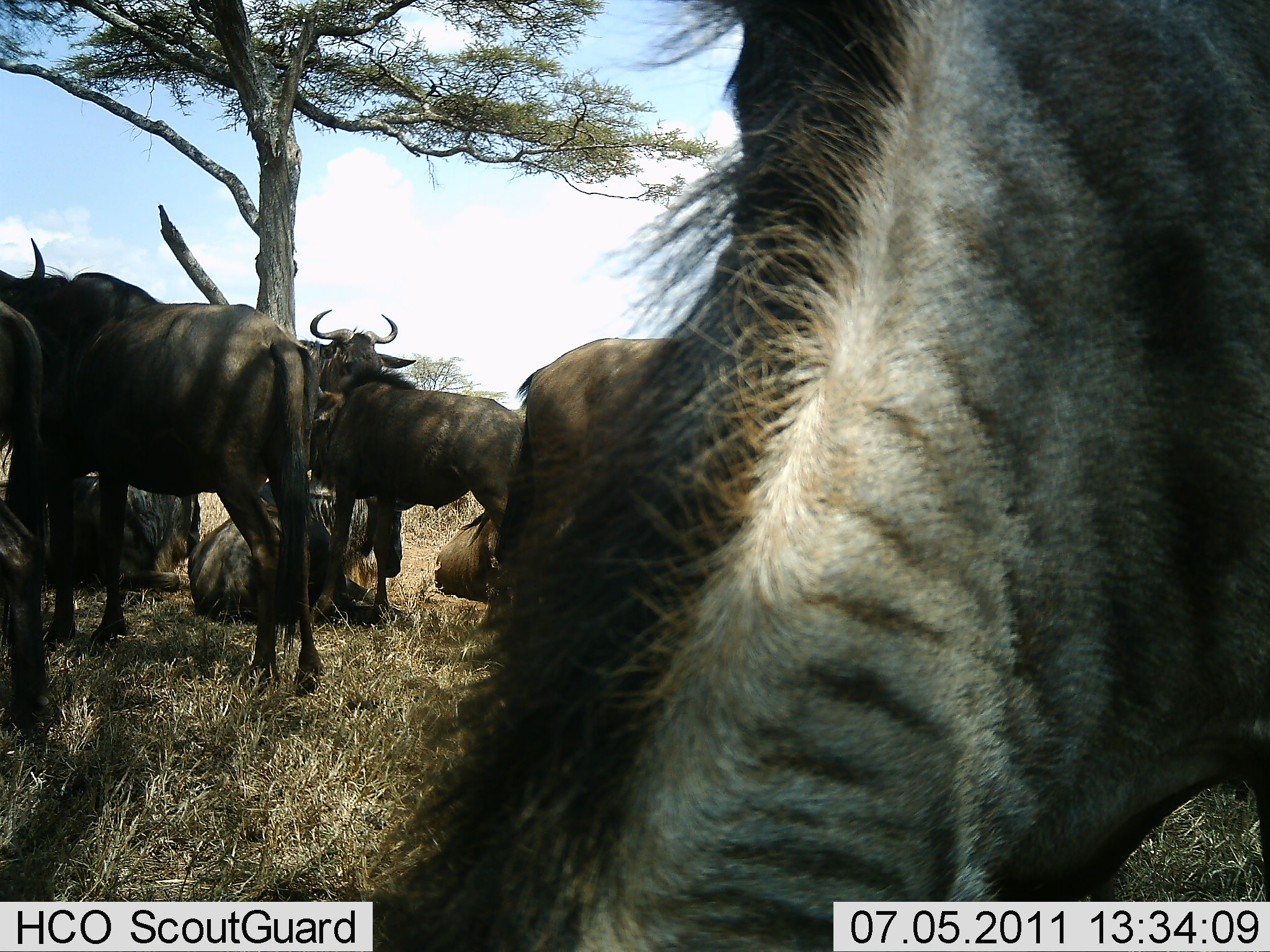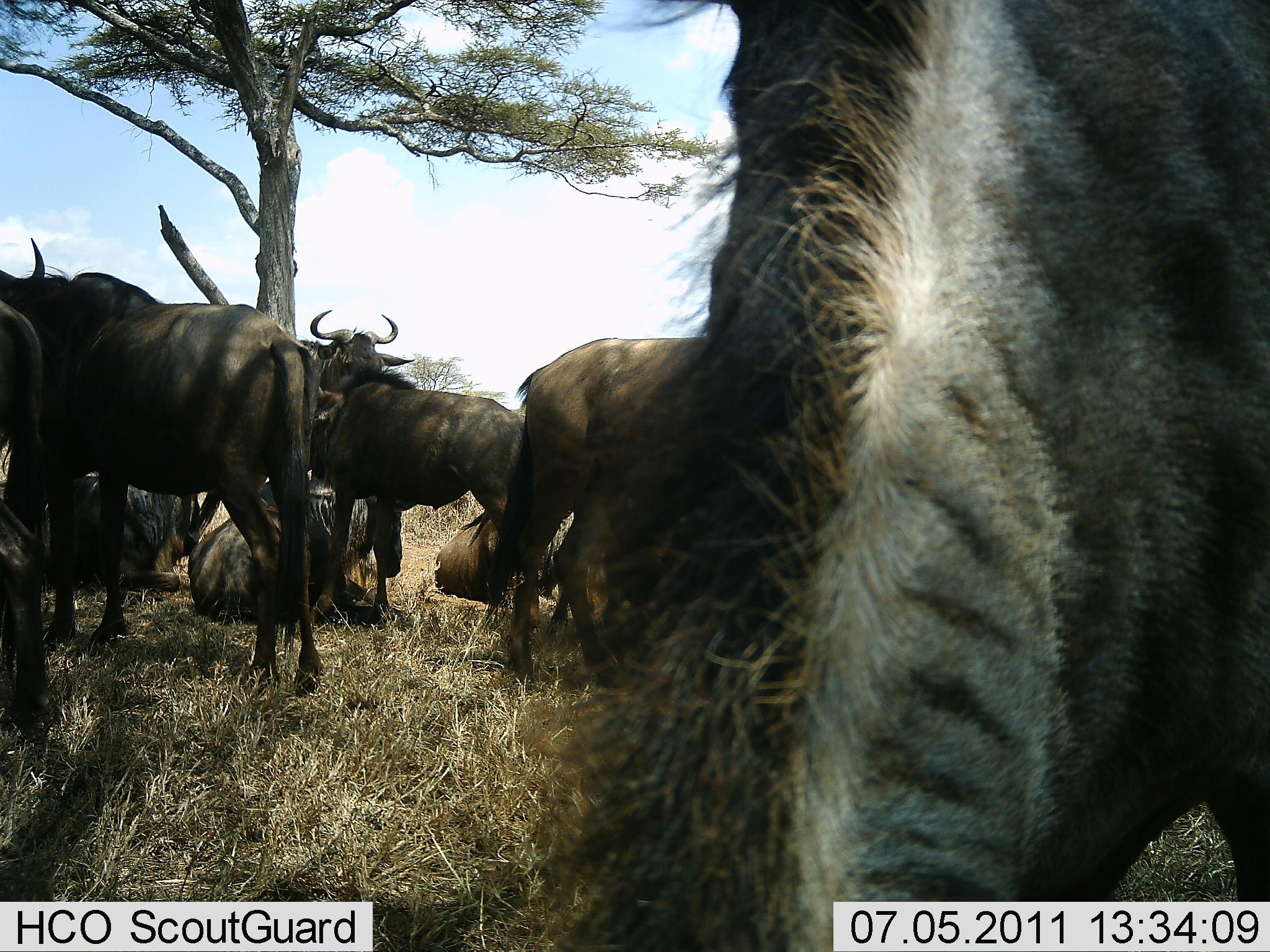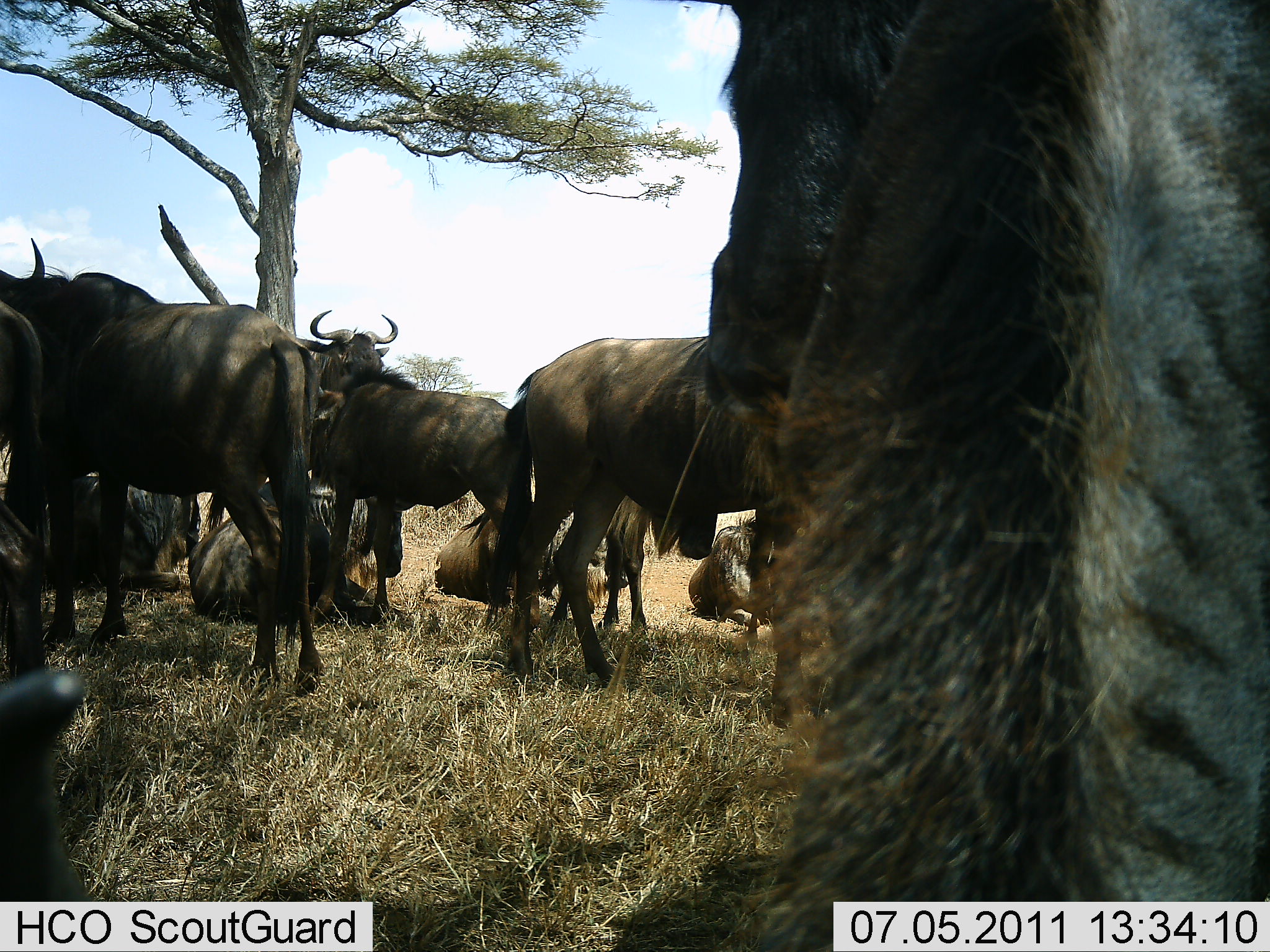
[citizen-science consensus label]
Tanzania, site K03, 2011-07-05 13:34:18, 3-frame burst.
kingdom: Animalia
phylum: Chordata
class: Mammalia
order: Artiodactyla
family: Bovidae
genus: Connochaetes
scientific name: Connochaetes taurinus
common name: blue wildebeest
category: wildebeest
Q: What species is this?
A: Wildebeest (blue wildebeest) (Connochaetes taurinus).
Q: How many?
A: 10.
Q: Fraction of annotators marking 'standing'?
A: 85%.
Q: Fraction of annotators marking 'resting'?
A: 92%.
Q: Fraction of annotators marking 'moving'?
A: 0%.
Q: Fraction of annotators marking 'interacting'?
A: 8%.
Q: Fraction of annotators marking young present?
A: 0%.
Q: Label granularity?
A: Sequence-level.